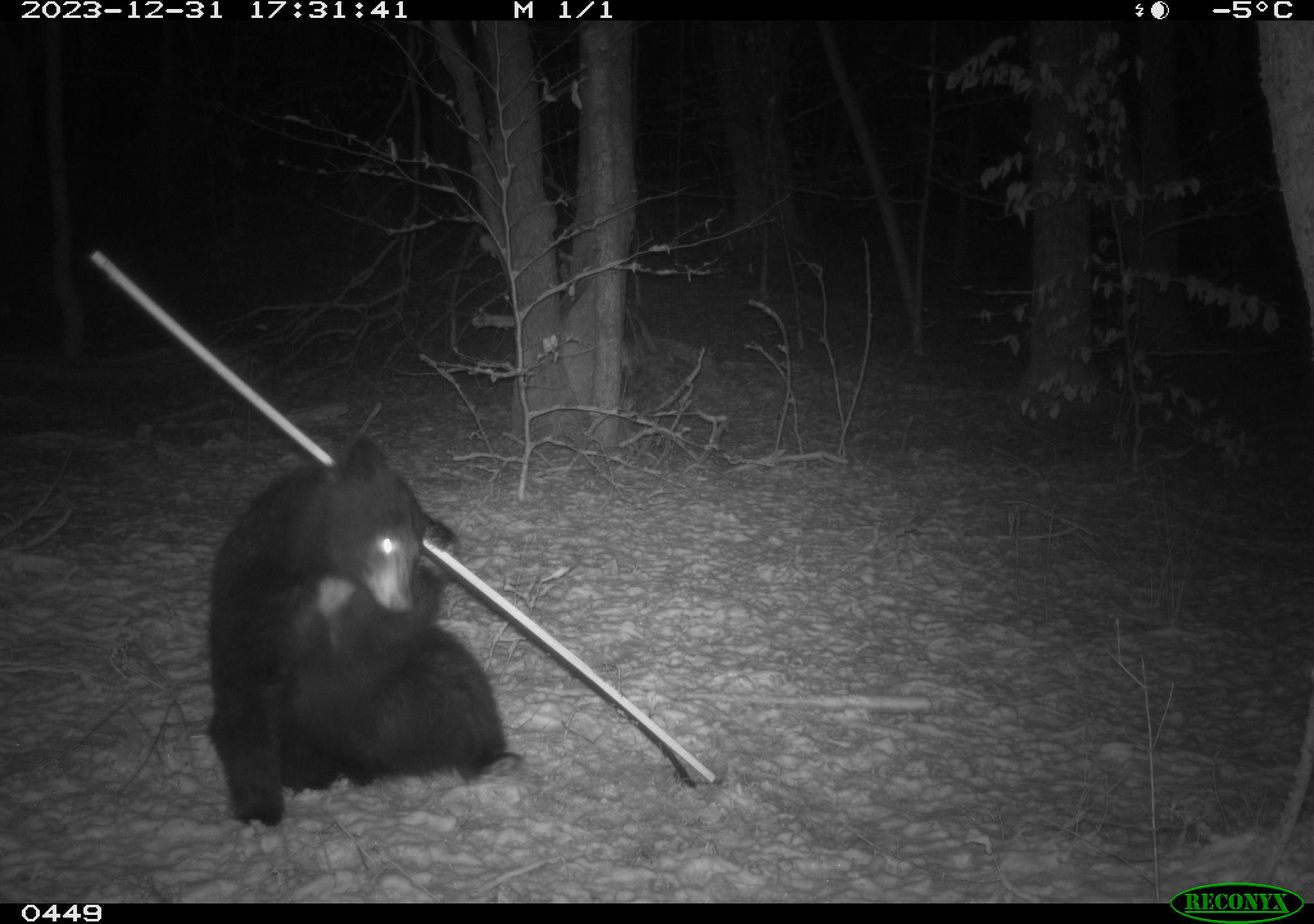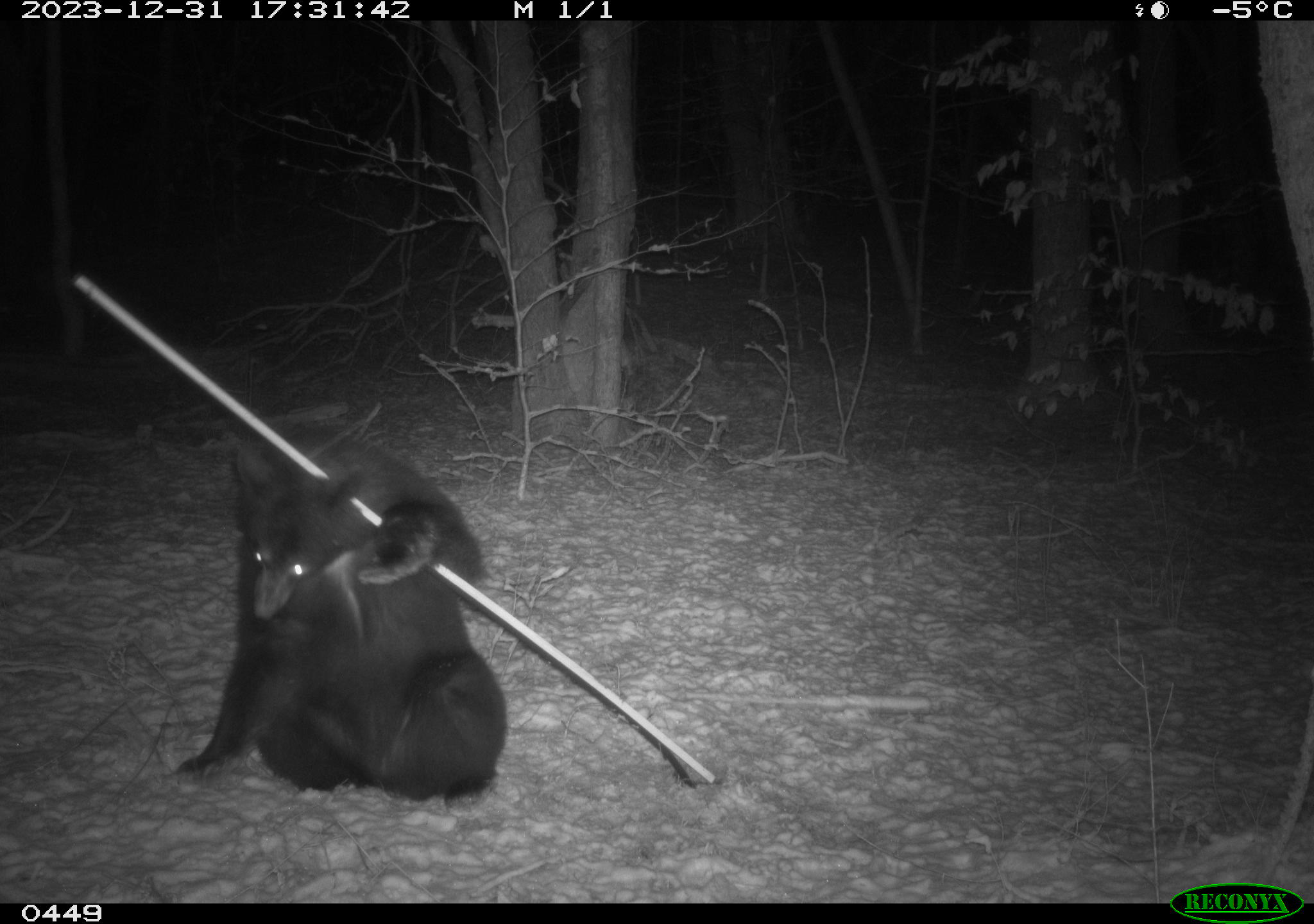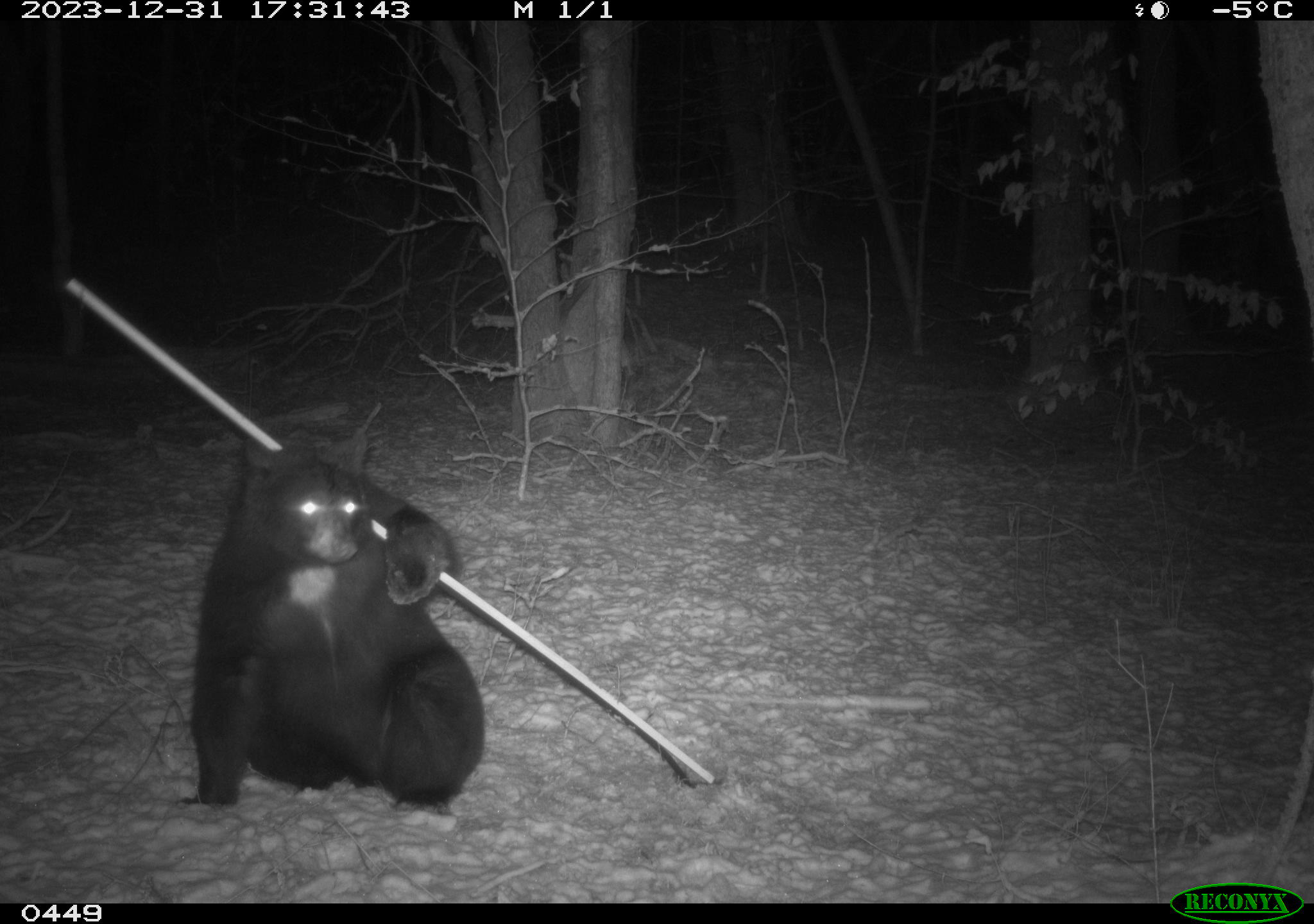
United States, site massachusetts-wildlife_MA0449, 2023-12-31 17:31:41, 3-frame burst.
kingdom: Animalia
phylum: Chordata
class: Mammalia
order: Carnivora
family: Ursidae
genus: Ursus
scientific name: Ursus americanus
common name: black bear